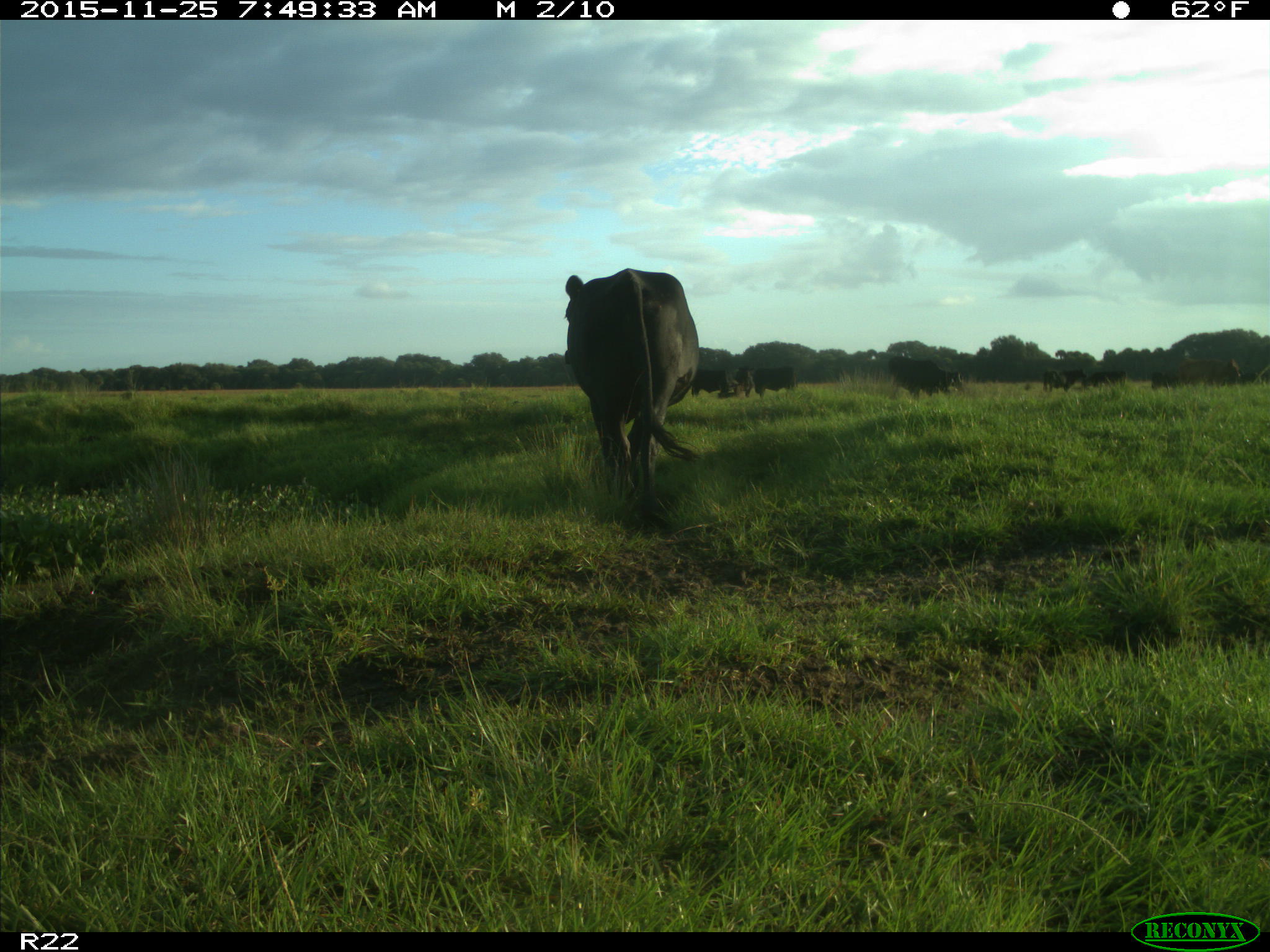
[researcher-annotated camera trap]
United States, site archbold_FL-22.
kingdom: Animalia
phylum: Chordata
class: Mammalia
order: Artiodactyla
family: Bovidae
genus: Bos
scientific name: Bos taurus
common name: domestic cow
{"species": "Bos taurus (domestic cow)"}